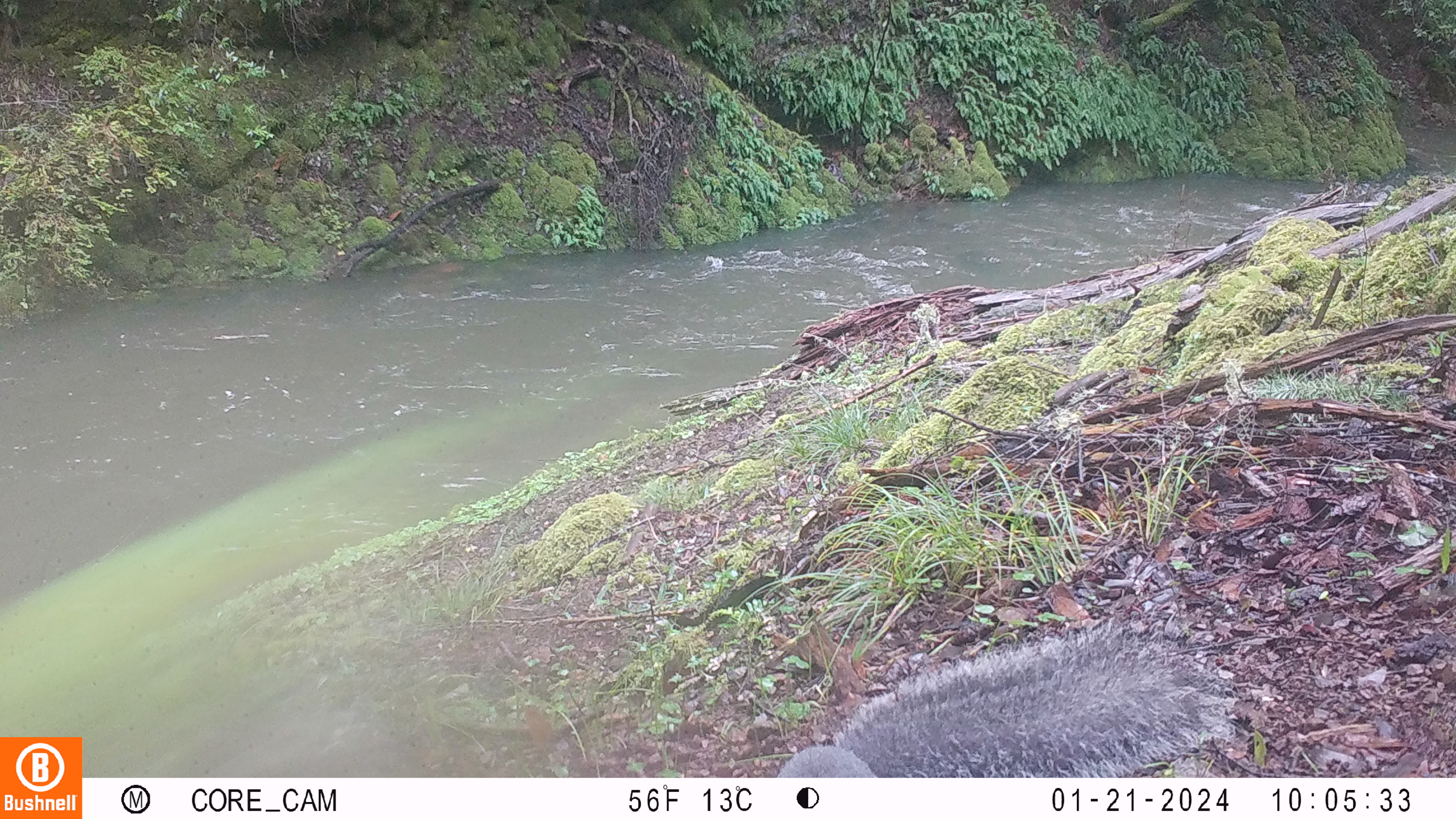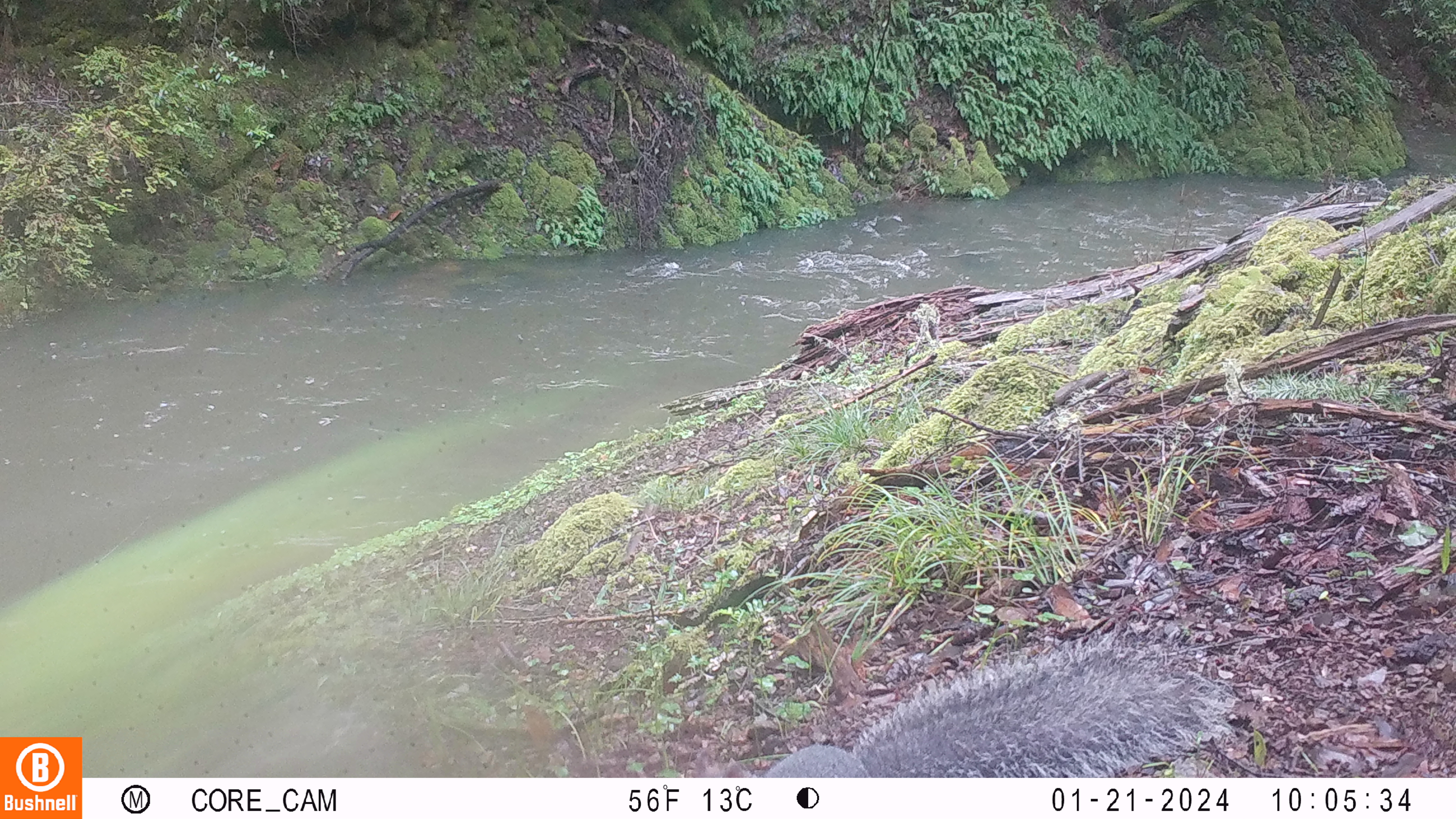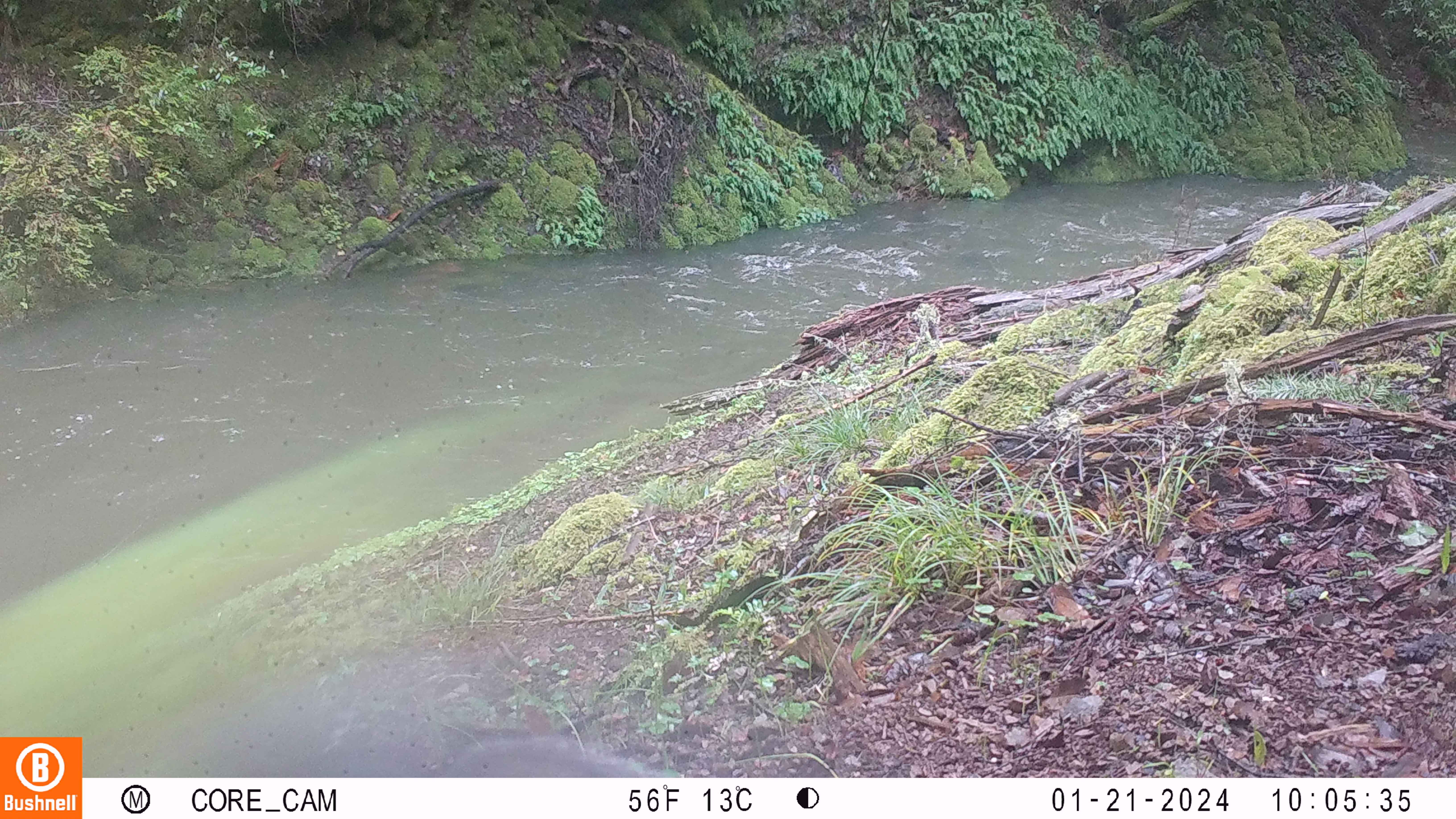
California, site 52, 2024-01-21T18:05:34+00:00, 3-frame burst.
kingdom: Animalia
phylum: Chordata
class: Mammalia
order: Rodentia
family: Sciuridae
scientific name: Sciuridae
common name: squirrel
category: unknown squirrel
Unknown squirrel (squirrel) (Sciuridae).